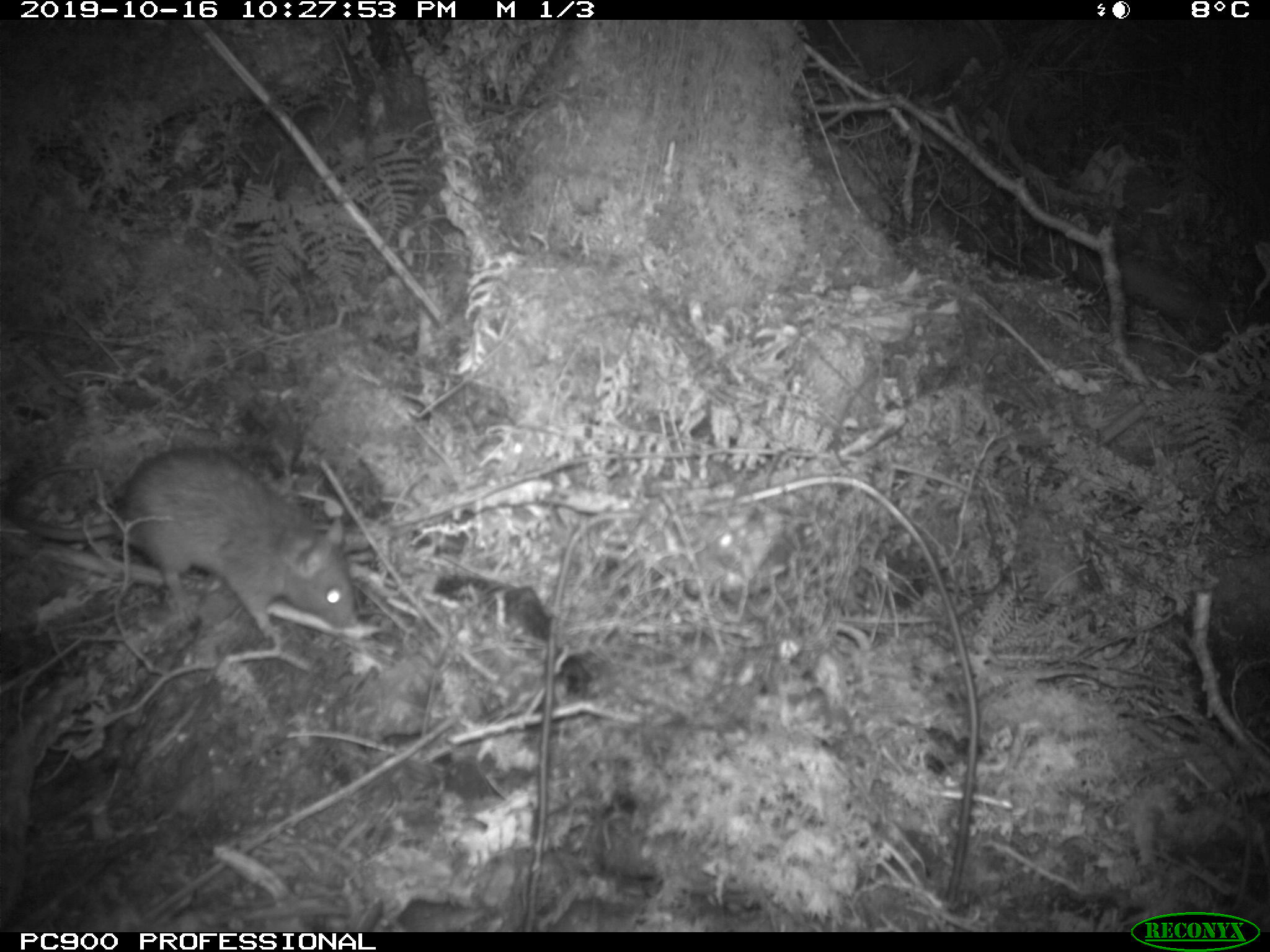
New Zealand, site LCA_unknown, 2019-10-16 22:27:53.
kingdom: Animalia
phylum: Chordata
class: Mammalia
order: Rodentia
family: Muridae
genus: Rattus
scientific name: Rattus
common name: rat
Rat (Rattus).